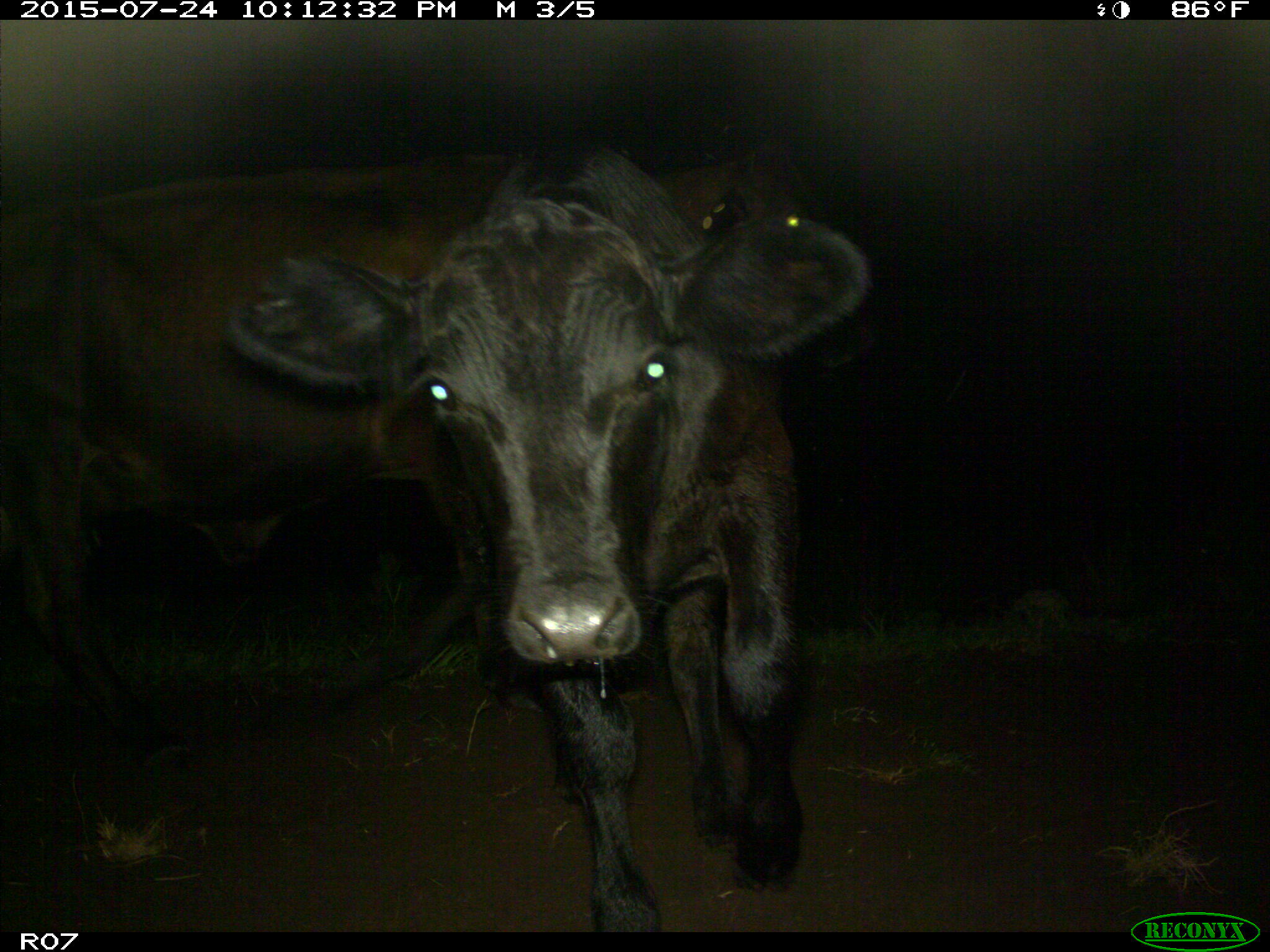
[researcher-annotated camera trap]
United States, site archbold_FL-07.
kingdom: Animalia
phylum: Chordata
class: Mammalia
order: Artiodactyla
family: Bovidae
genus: Bos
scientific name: Bos taurus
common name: domestic cow